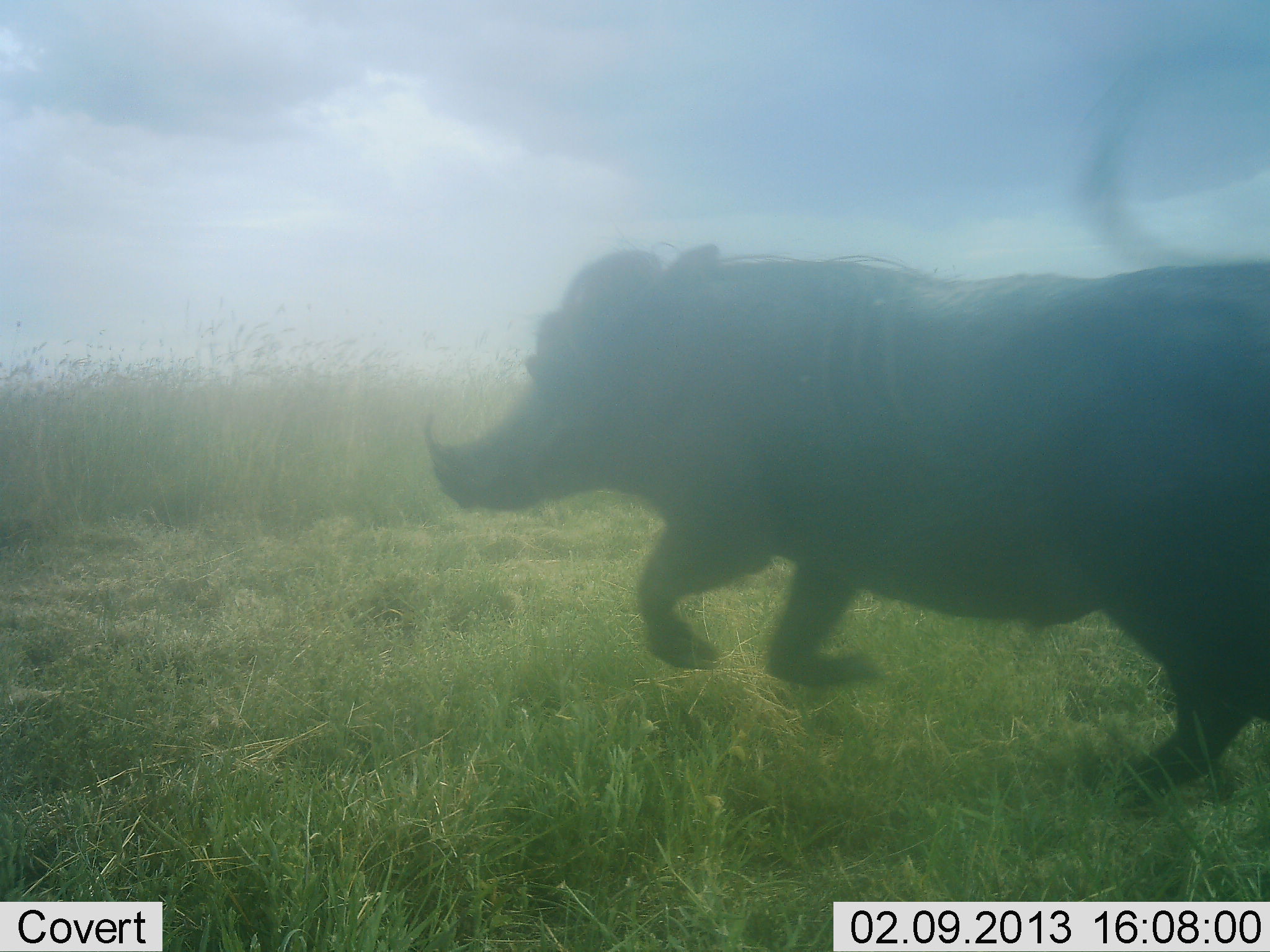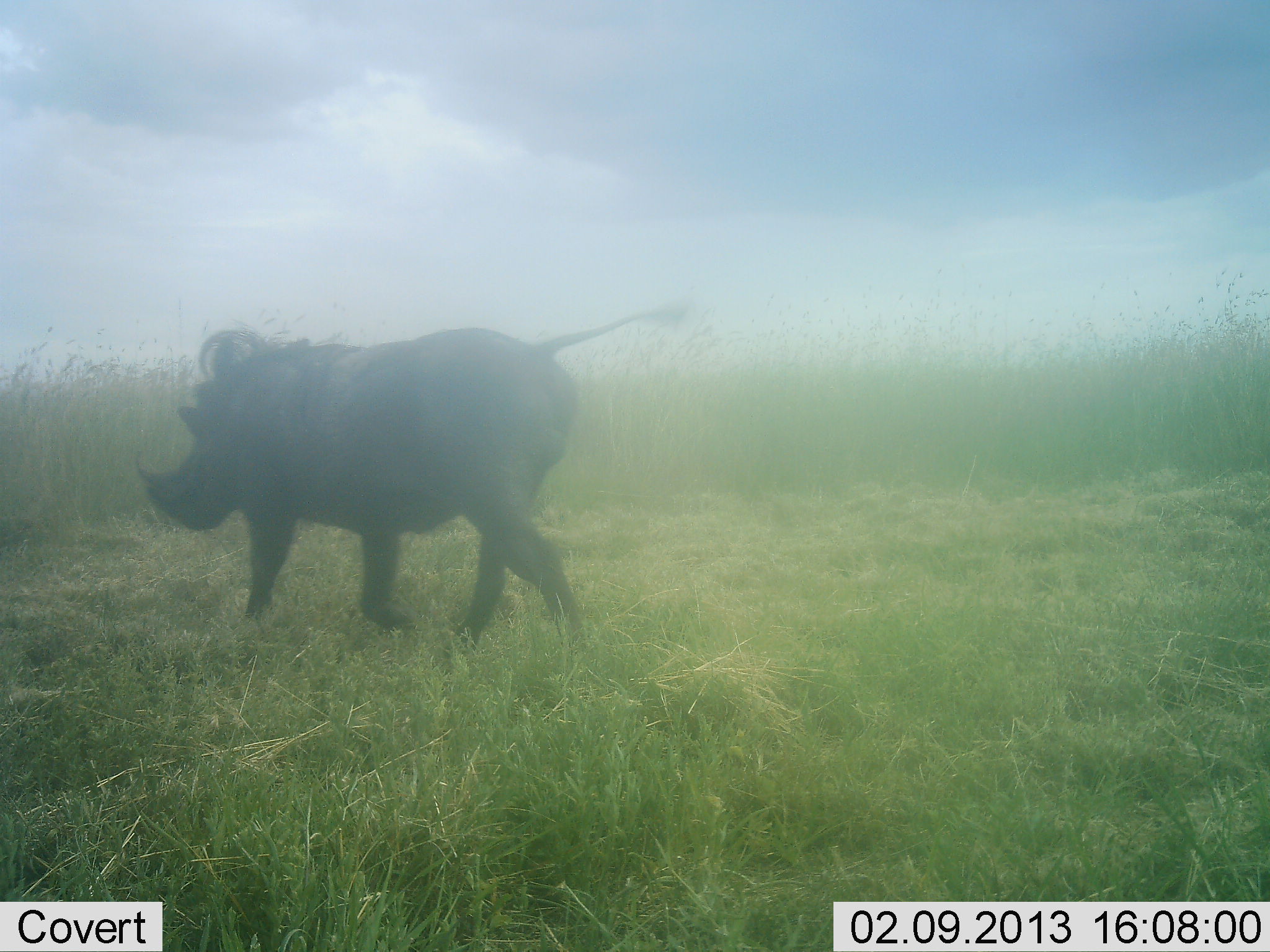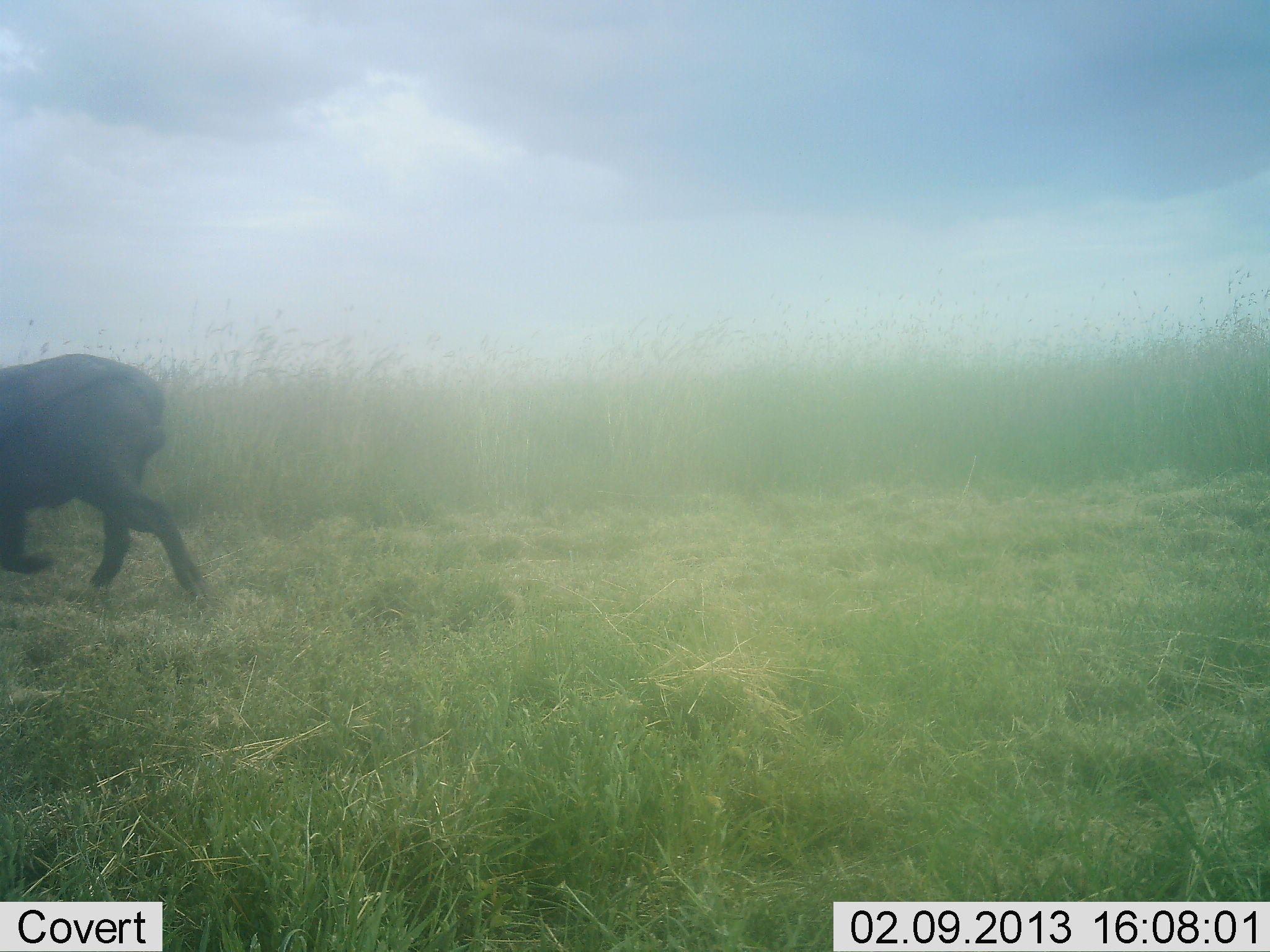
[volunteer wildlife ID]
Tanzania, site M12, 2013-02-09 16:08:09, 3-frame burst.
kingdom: Animalia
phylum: Chordata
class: Mammalia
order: Artiodactyla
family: Suidae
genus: Phacochoerus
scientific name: Phacochoerus africanus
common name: warthog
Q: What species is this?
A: Warthog (Phacochoerus africanus).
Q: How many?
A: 1.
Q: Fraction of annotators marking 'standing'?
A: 5%.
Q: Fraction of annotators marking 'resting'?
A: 0%.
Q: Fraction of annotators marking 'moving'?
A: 100%.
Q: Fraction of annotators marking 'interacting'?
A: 0%.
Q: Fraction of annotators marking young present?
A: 0%.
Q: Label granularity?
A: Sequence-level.